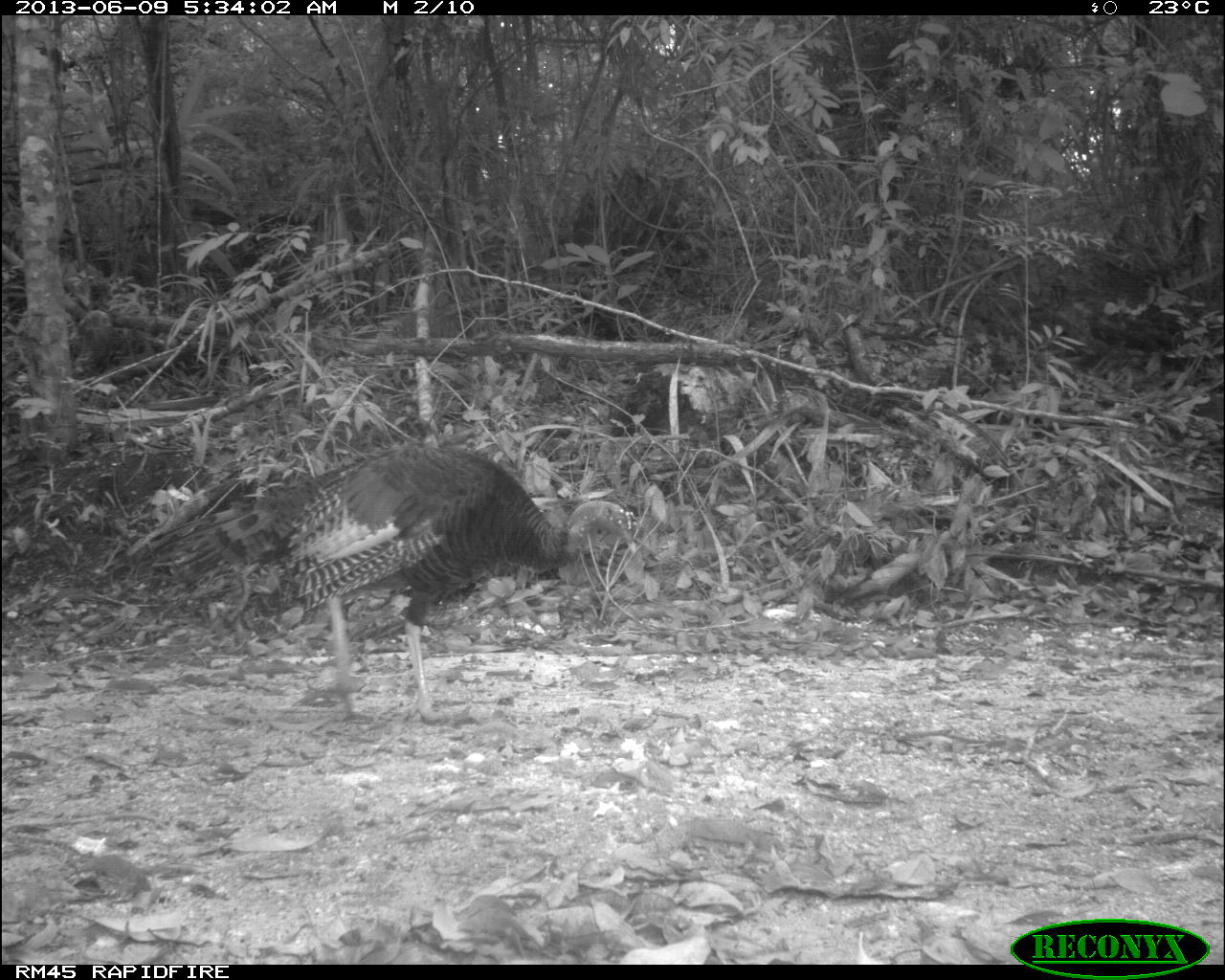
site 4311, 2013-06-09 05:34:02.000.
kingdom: Animalia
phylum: Chordata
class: Aves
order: Galliformes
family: Phasianidae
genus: Meleagris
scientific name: Meleagris ocellata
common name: ocellated turkey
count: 1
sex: male